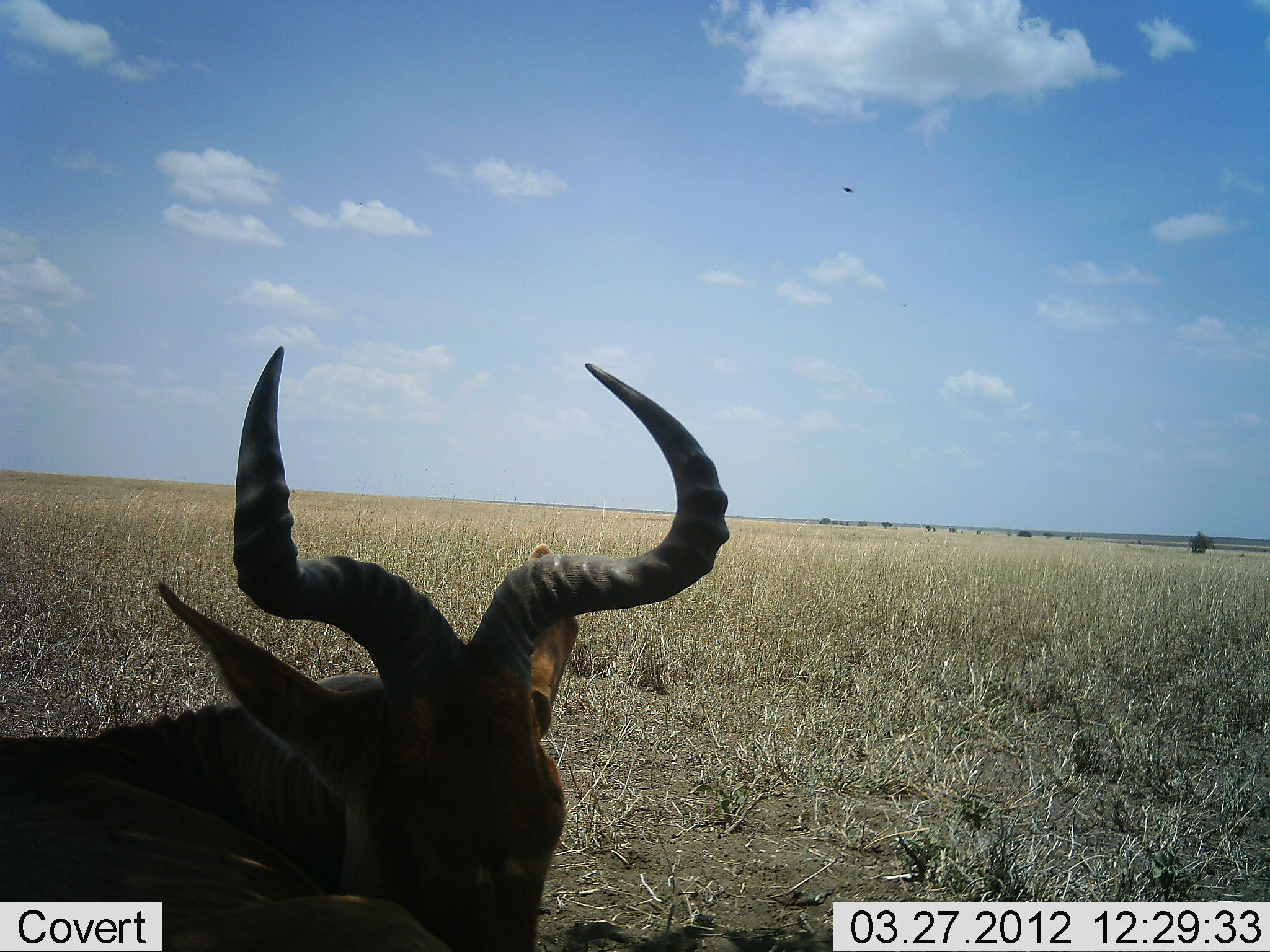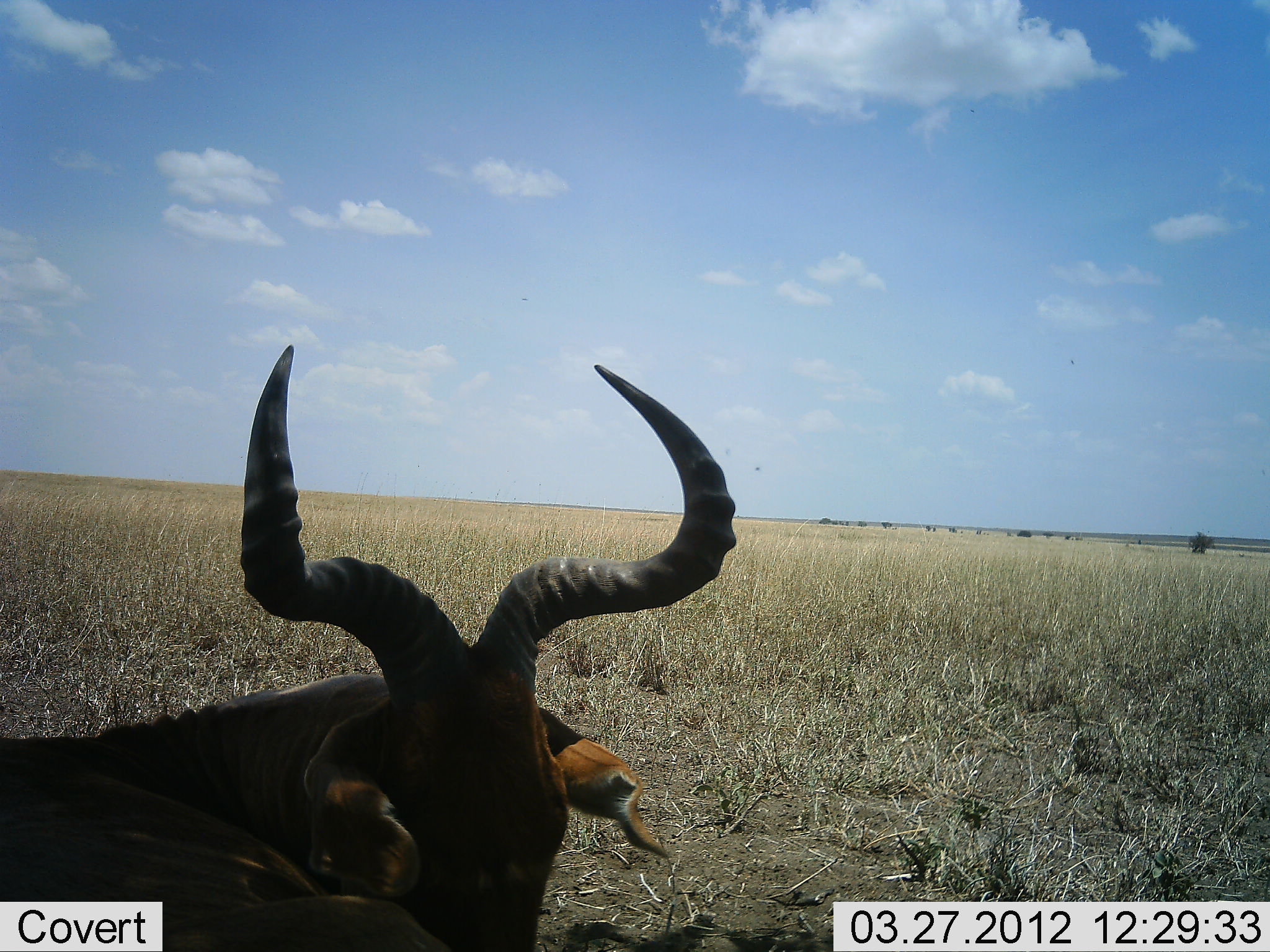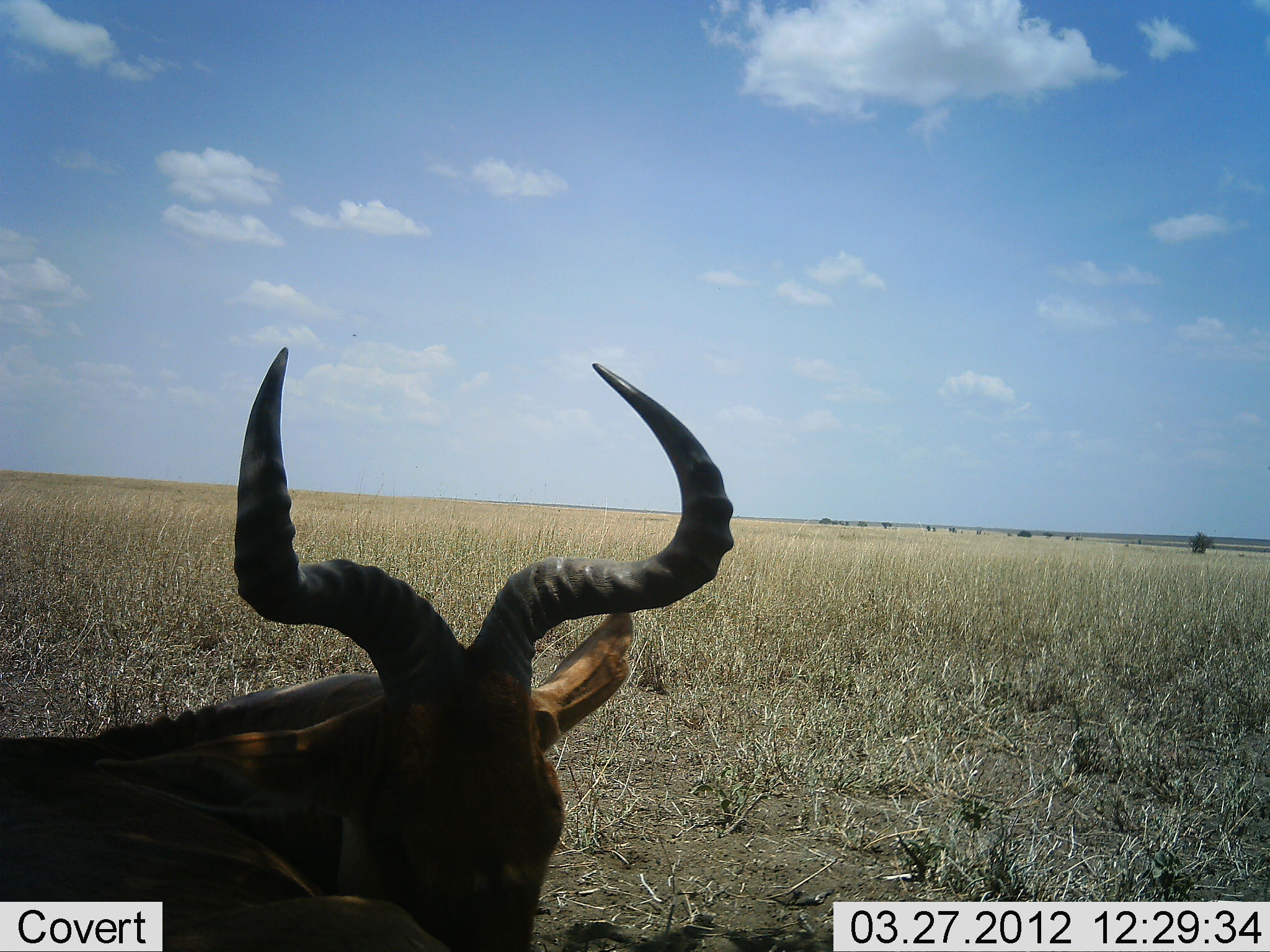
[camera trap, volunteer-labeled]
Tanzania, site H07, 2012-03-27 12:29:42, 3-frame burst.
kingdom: Animalia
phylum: Chordata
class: Mammalia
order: Artiodactyla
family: Bovidae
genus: Alcelaphus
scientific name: Alcelaphus buselaphus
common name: hartebeest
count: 1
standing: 22%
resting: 78%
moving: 0%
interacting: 0%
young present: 0%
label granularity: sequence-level